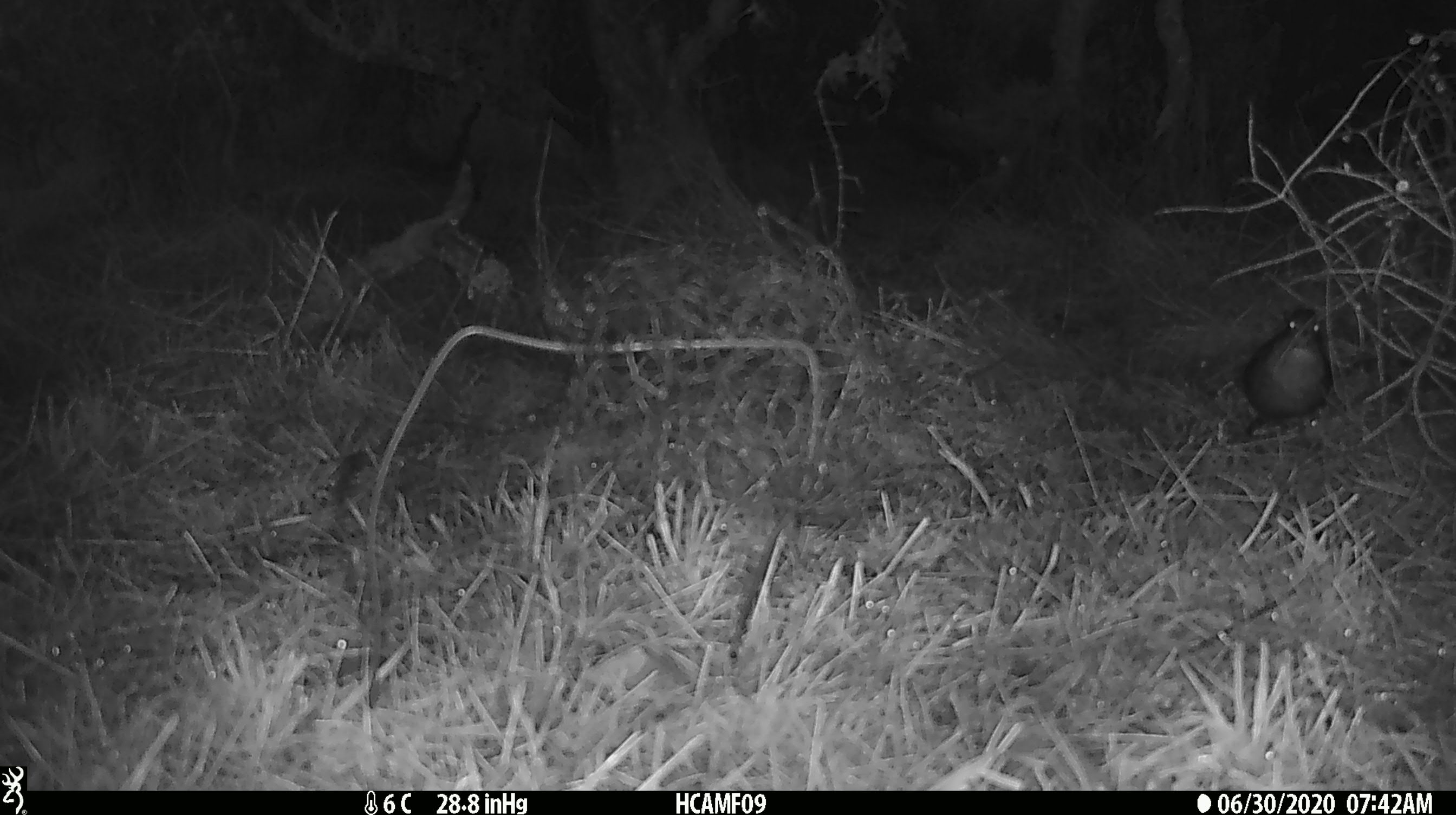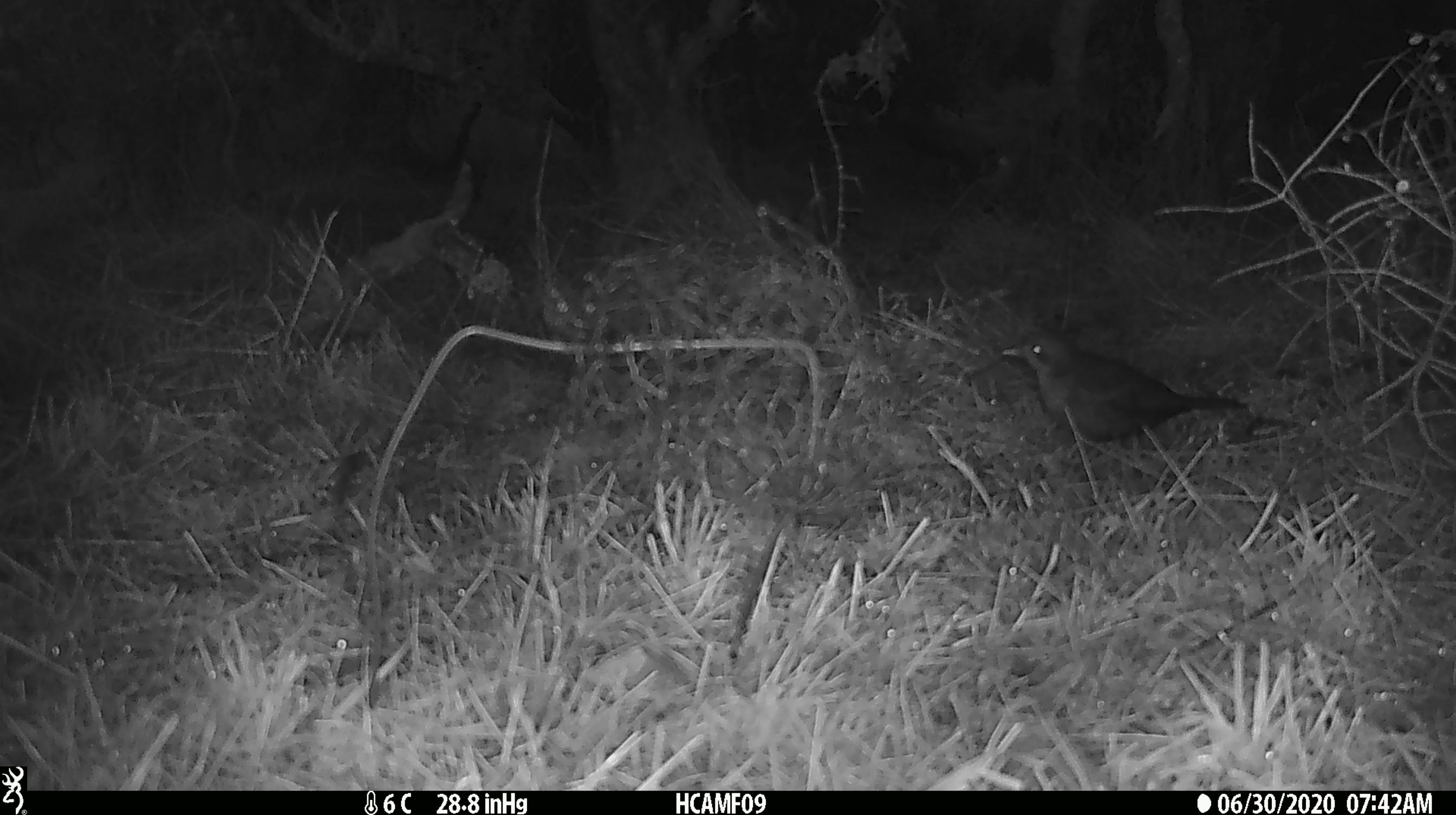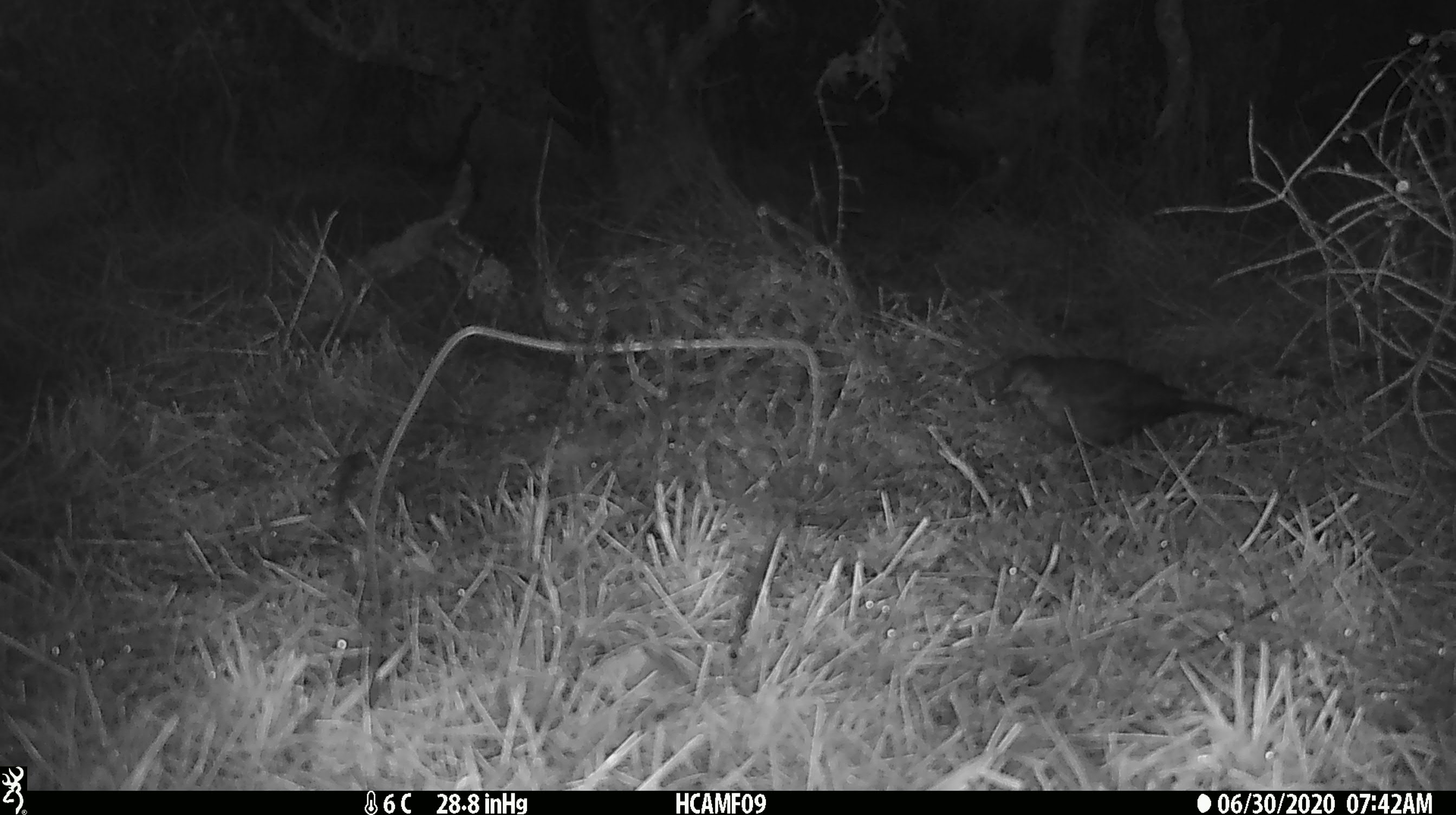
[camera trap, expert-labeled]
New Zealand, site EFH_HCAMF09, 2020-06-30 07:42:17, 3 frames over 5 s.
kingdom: Animalia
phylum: Chordata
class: Aves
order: Passeriformes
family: Turdidae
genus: Turdus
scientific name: Turdus philomelos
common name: song thrush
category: thrush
Thrush (song thrush) (Turdus philomelos).